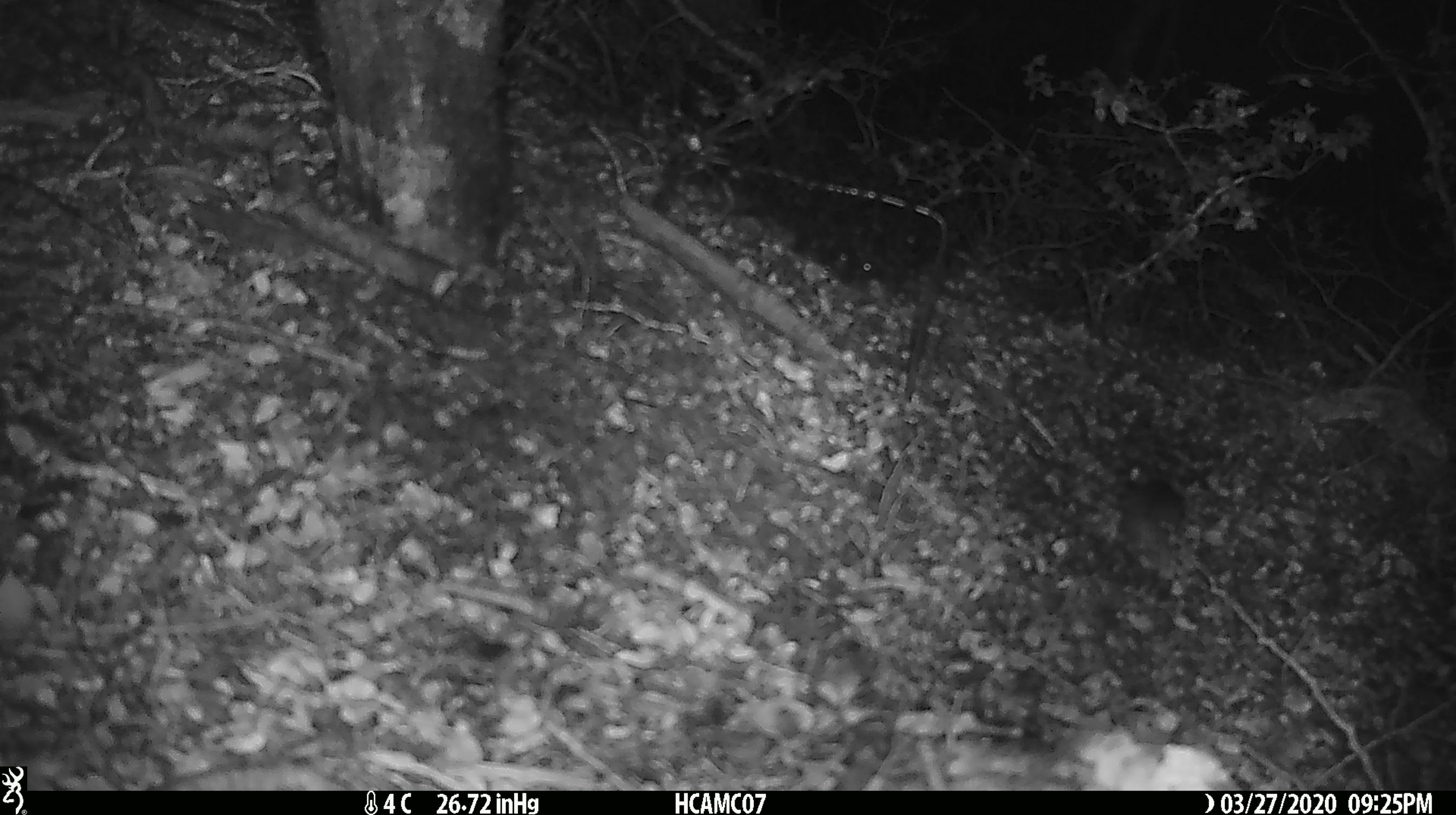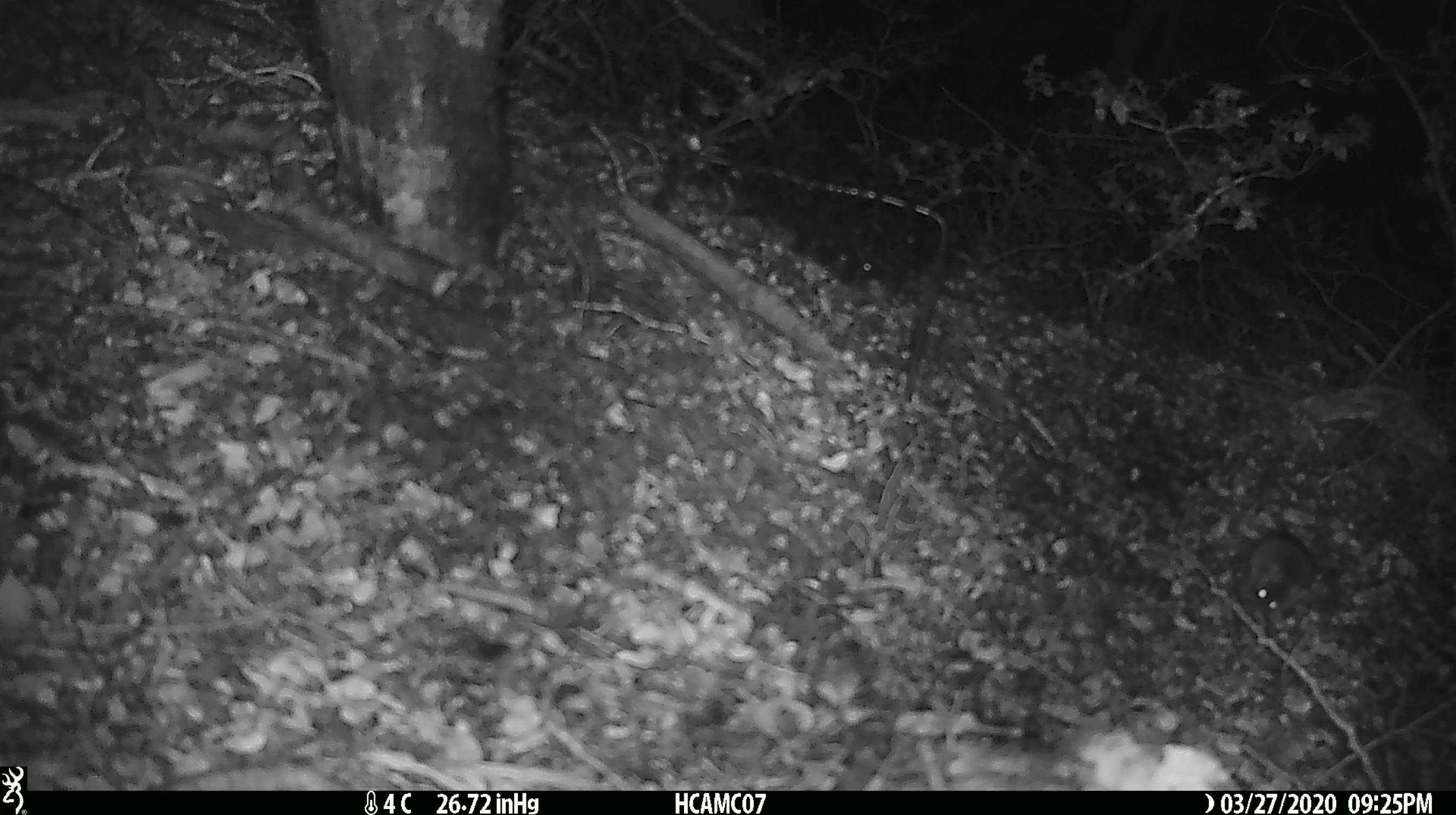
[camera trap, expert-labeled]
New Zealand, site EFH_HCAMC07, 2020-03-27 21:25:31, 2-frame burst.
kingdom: Animalia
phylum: Chordata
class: Mammalia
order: Rodentia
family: Muridae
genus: Mus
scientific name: Mus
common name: mouse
Mouse (Mus).